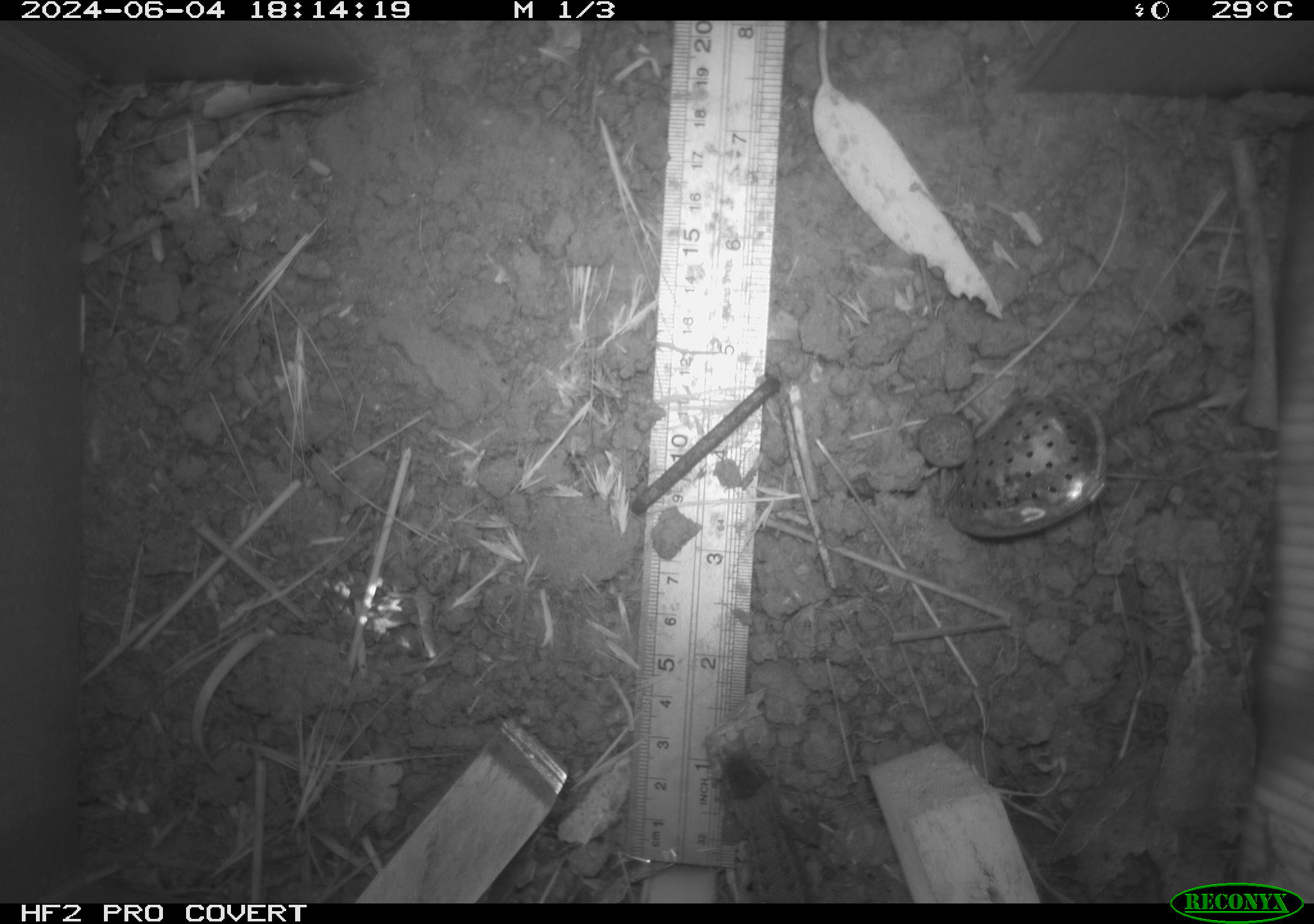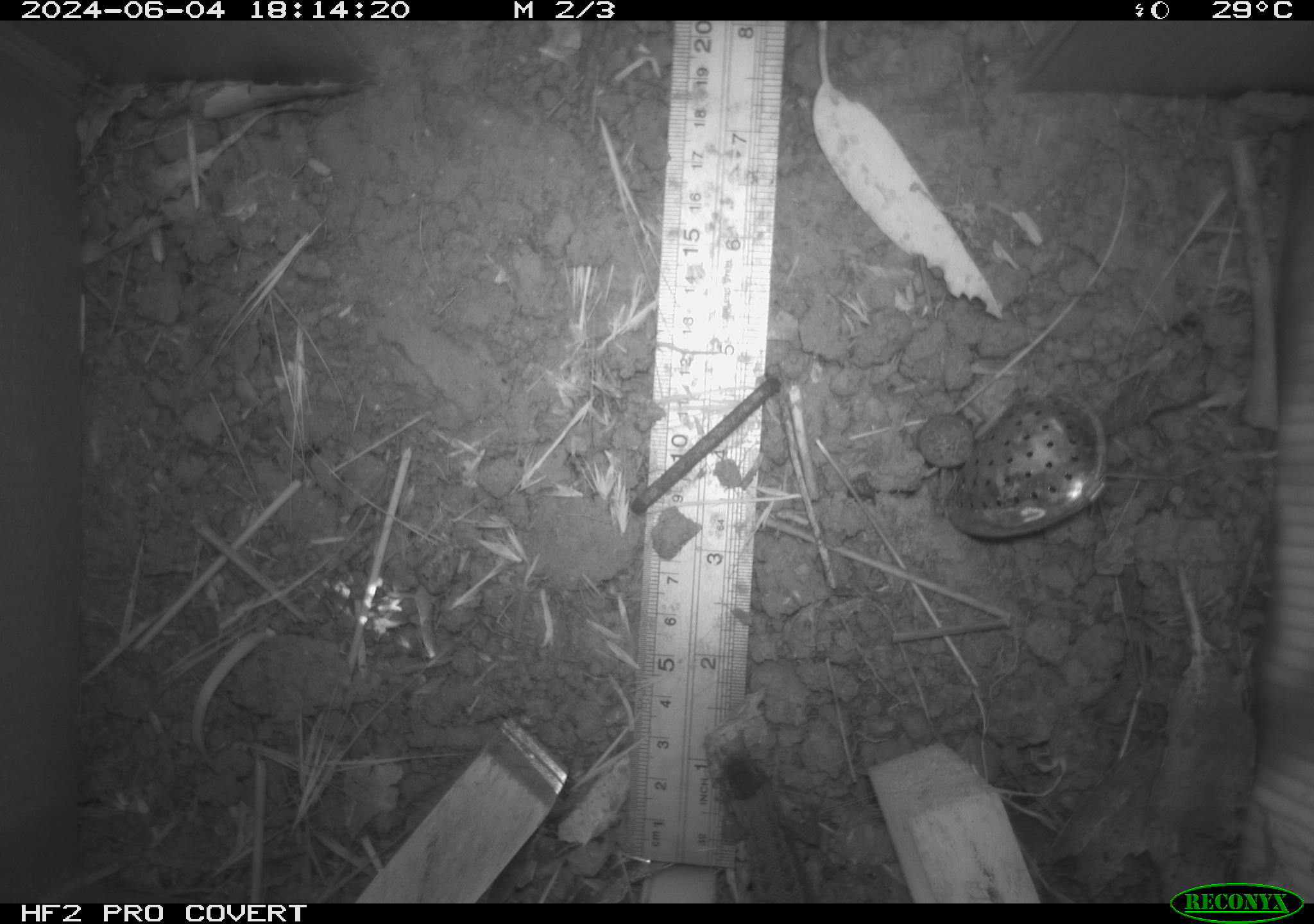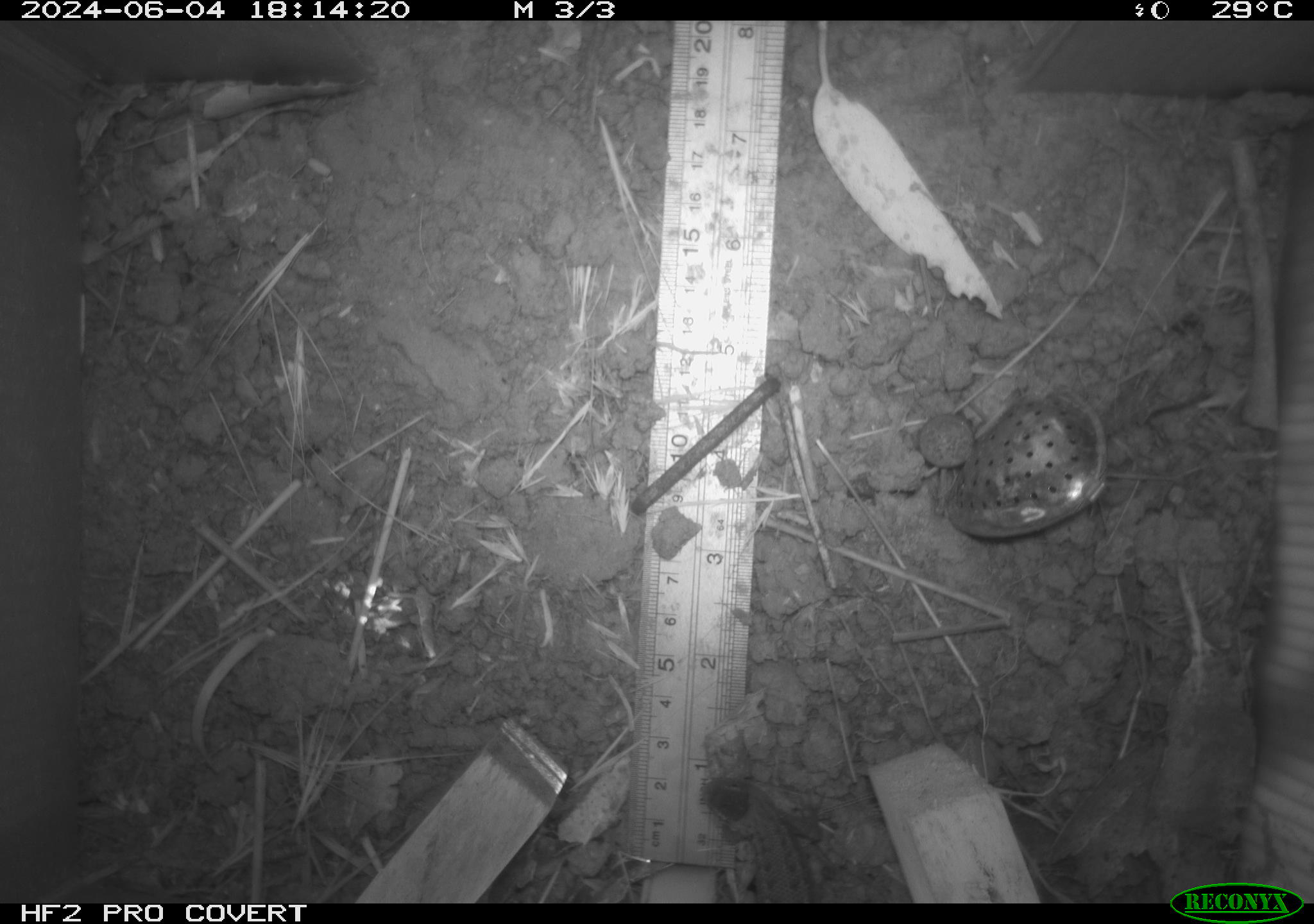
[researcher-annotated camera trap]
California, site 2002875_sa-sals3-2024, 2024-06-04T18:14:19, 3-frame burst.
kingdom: Animalia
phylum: Chordata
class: Reptilia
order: Squamata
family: Phrynosomatidae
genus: Sceloporus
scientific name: Sceloporus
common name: spiny lizards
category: sceloporus species